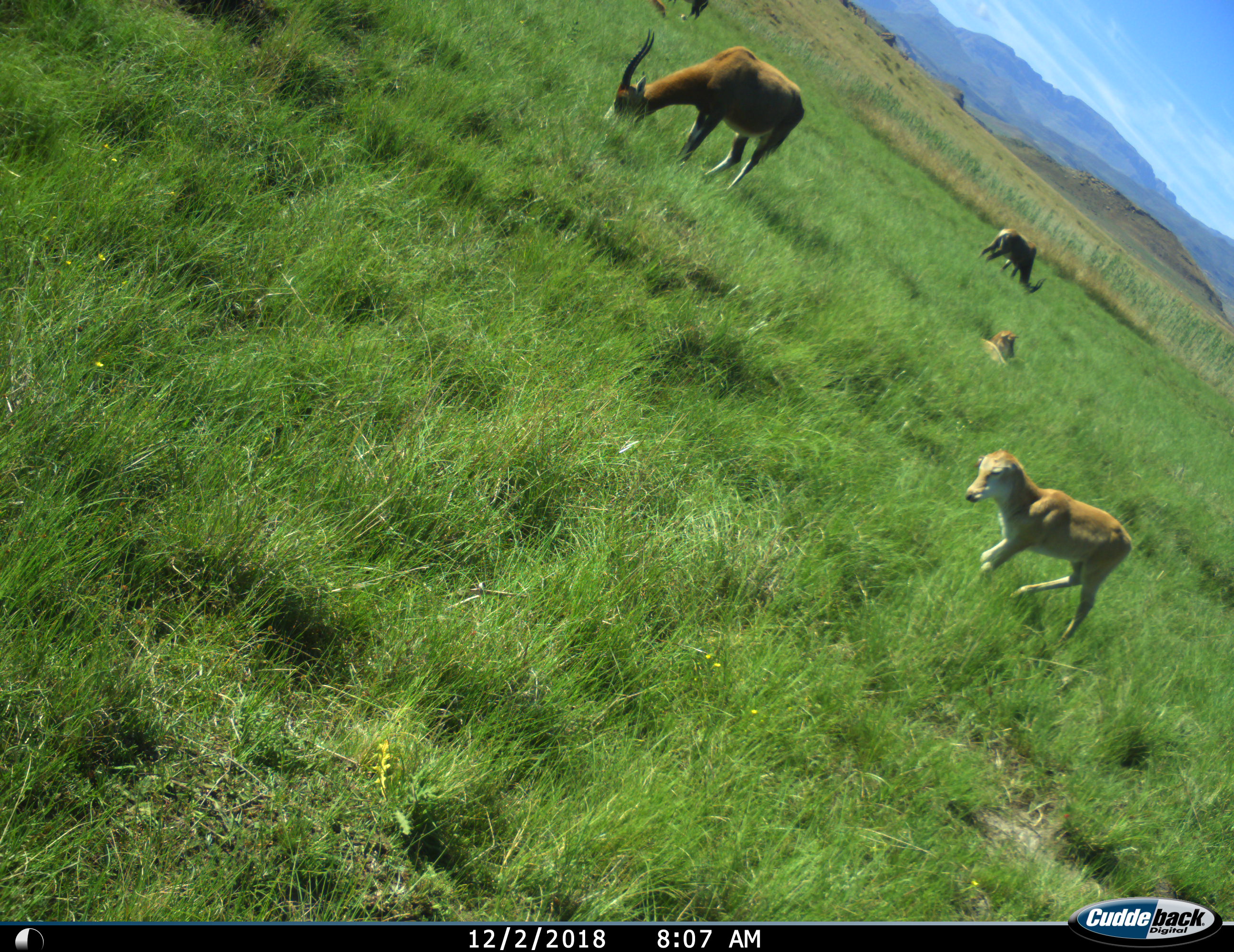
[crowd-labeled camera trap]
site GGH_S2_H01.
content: unidentified animal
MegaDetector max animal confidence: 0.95